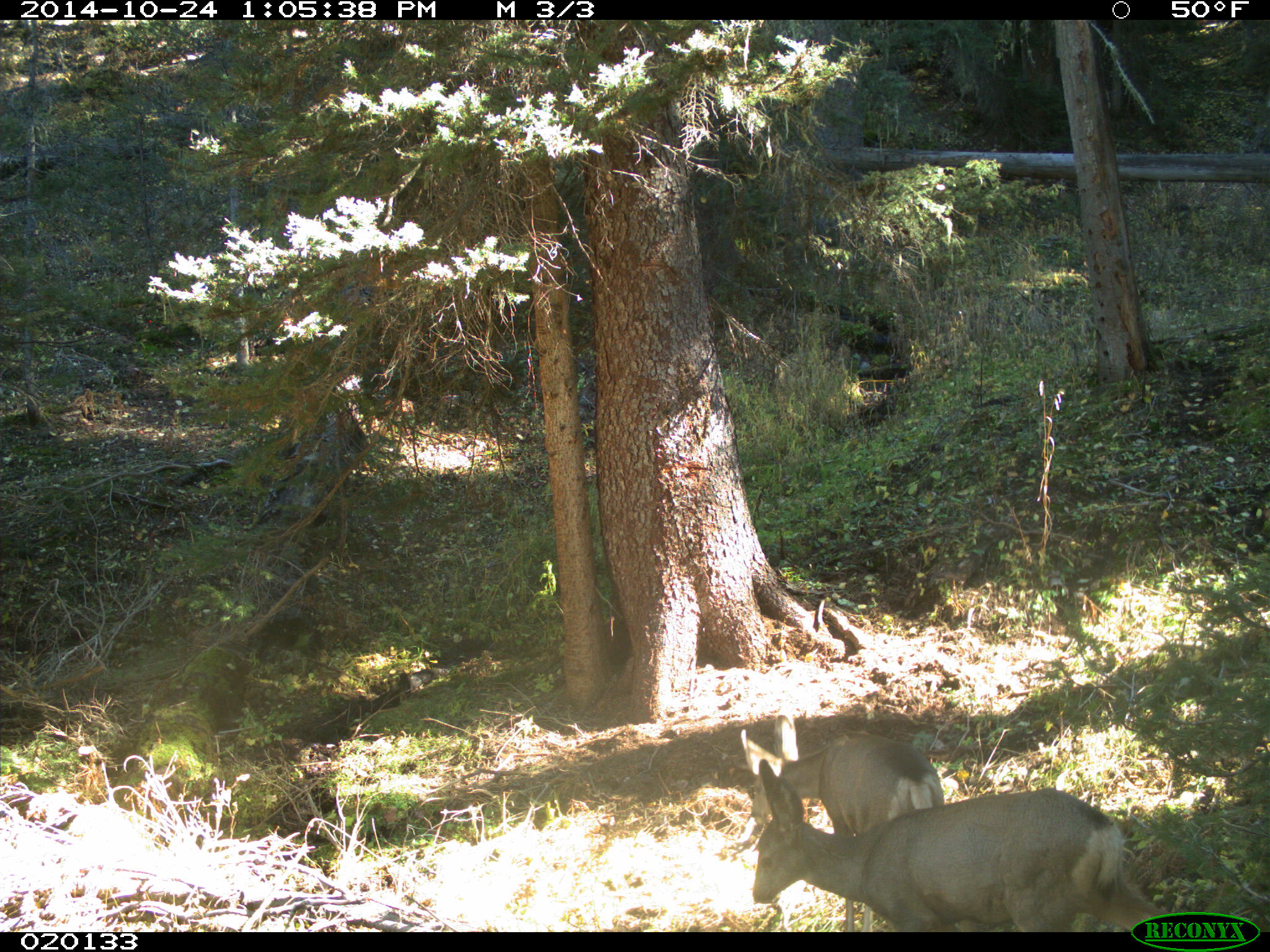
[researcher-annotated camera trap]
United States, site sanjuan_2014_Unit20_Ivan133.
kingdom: Animalia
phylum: Chordata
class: Mammalia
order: Artiodactyla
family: Cervidae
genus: Odocoileus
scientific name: Odocoileus hemionus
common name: mule deer